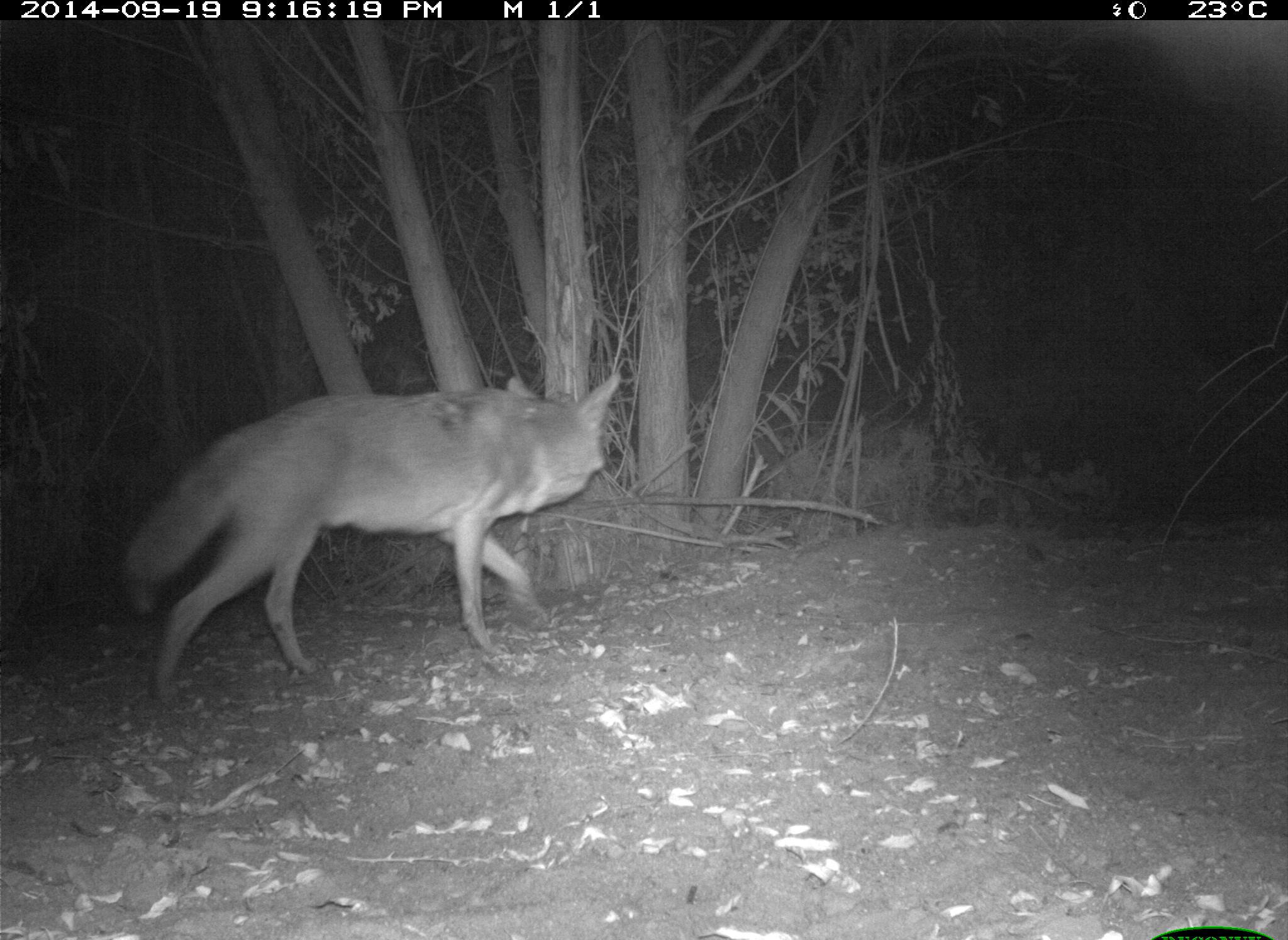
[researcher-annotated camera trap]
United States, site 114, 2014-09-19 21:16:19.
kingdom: Animalia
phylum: Chordata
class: Mammalia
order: Carnivora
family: Canidae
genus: Canis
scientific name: Canis latrans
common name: coyote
Coyote (Canis latrans).